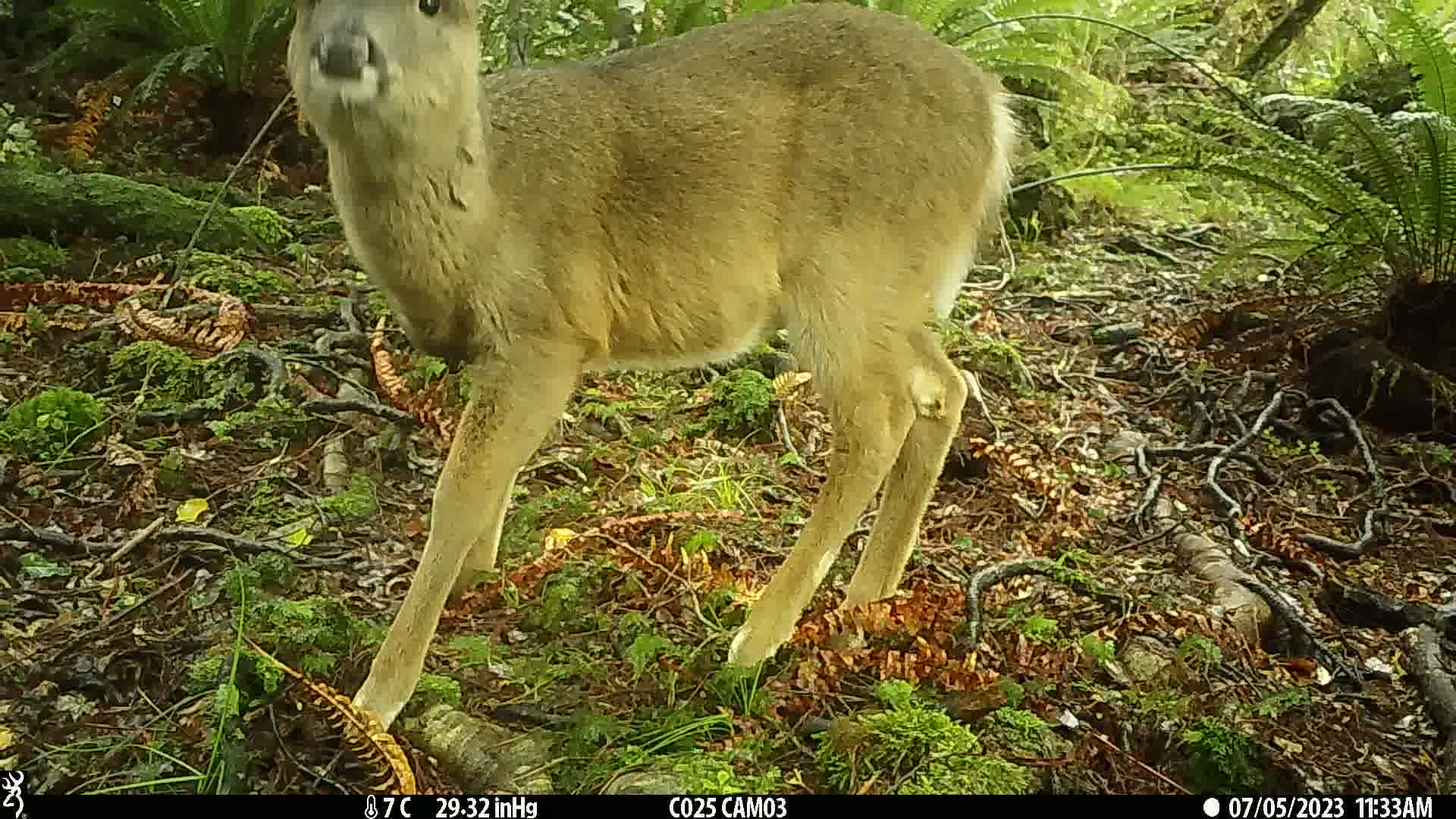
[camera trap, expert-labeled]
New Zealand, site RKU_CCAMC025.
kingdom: Animalia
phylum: Chordata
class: Mammalia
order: Artiodactyla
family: Cervidae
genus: Odocoileus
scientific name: Odocoileus virginianus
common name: white-tailed deer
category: white tailed deer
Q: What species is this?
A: White tailed deer (white-tailed deer) (Odocoileus virginianus).